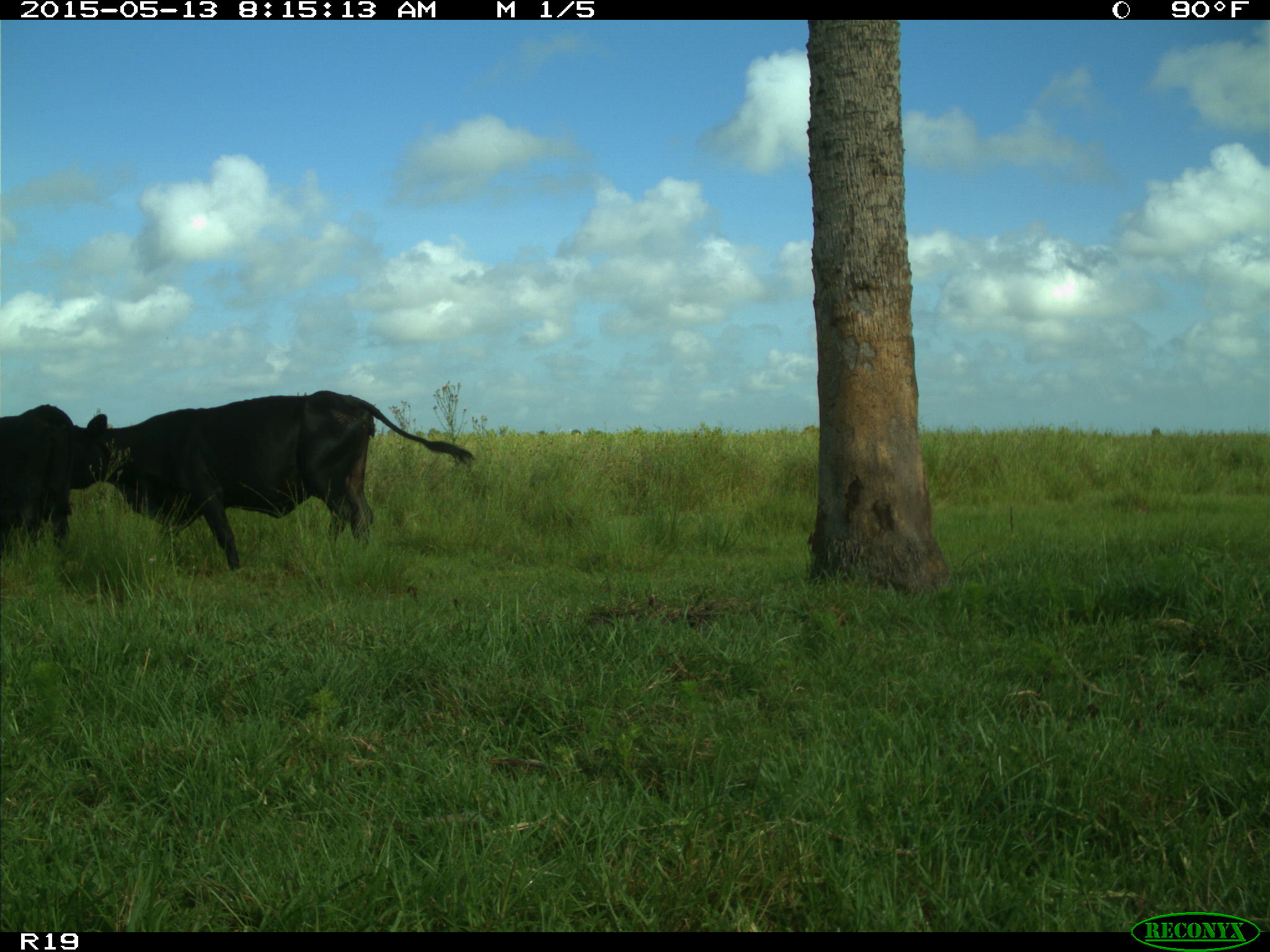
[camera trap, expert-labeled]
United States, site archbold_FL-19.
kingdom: Animalia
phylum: Chordata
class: Mammalia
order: Artiodactyla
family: Bovidae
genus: Bos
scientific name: Bos taurus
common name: domestic cow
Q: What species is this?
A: Bos taurus (domestic cow).